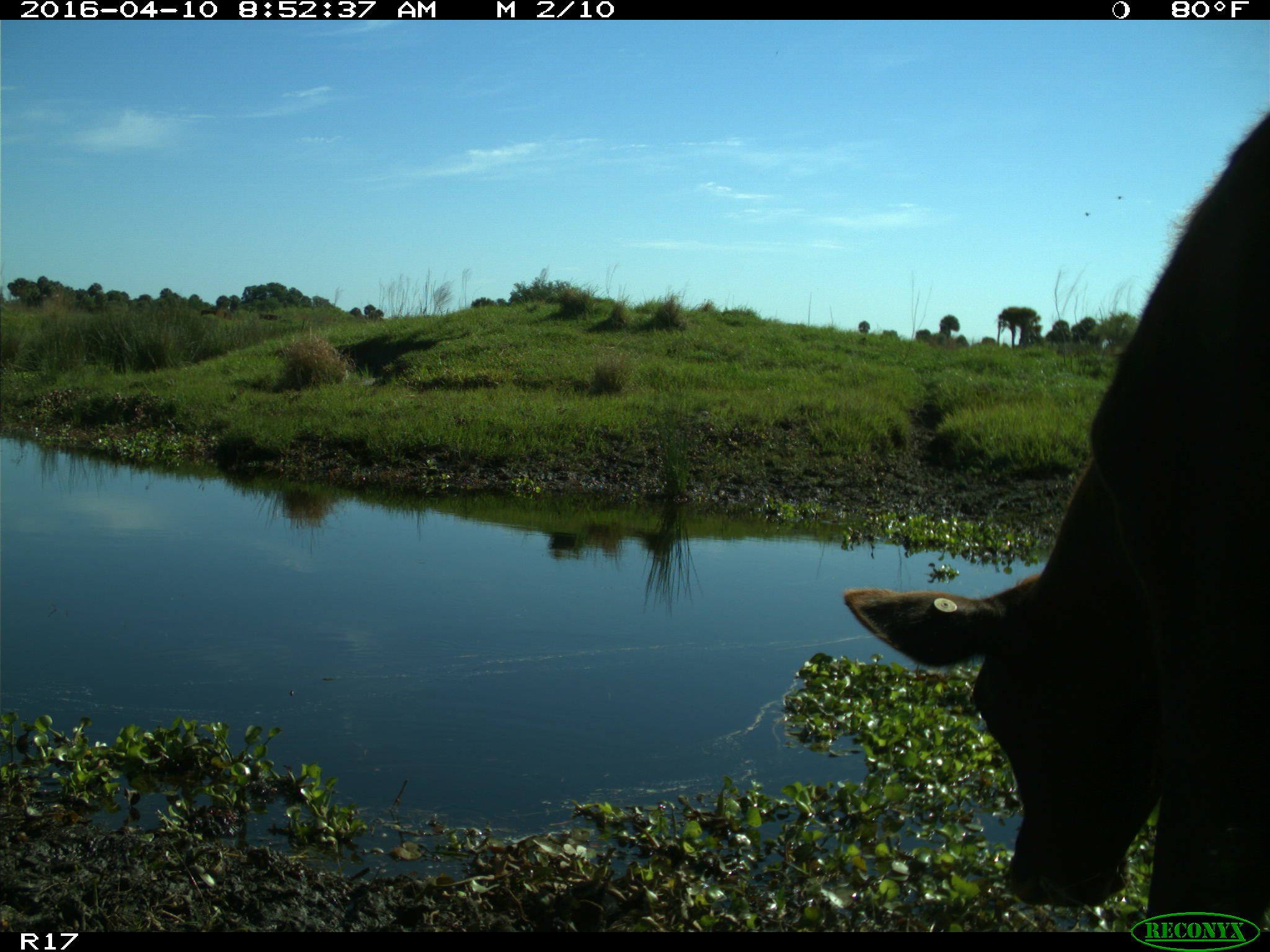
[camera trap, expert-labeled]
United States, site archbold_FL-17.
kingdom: Animalia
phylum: Chordata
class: Mammalia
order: Artiodactyla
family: Bovidae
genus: Bos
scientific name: Bos taurus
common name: domestic cow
Bos taurus (domestic cow).